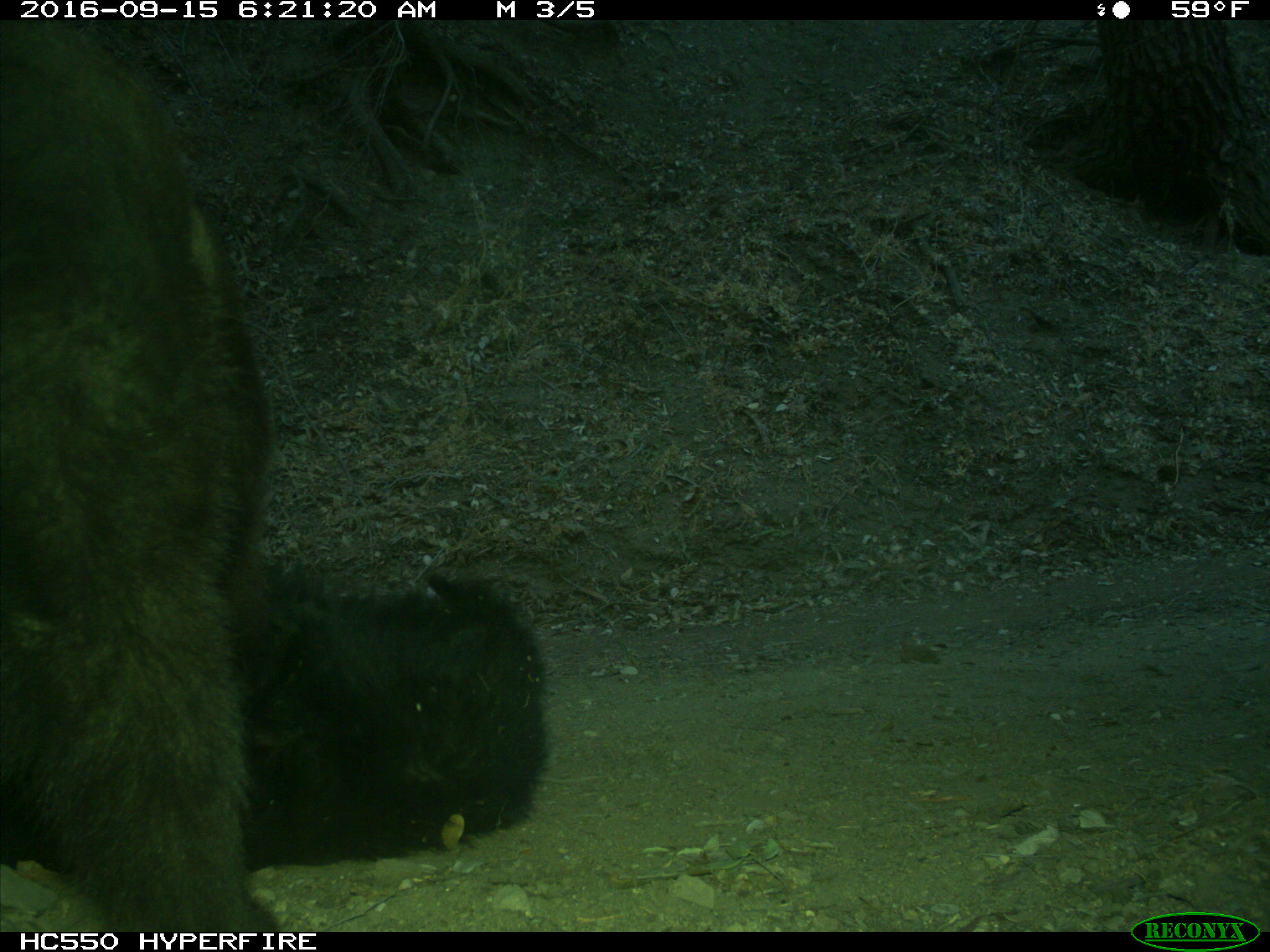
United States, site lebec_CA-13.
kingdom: Animalia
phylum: Chordata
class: Mammalia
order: Carnivora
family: Ursidae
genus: Ursus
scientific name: Ursus americanus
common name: american black bear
Ursus americanus (american black bear).